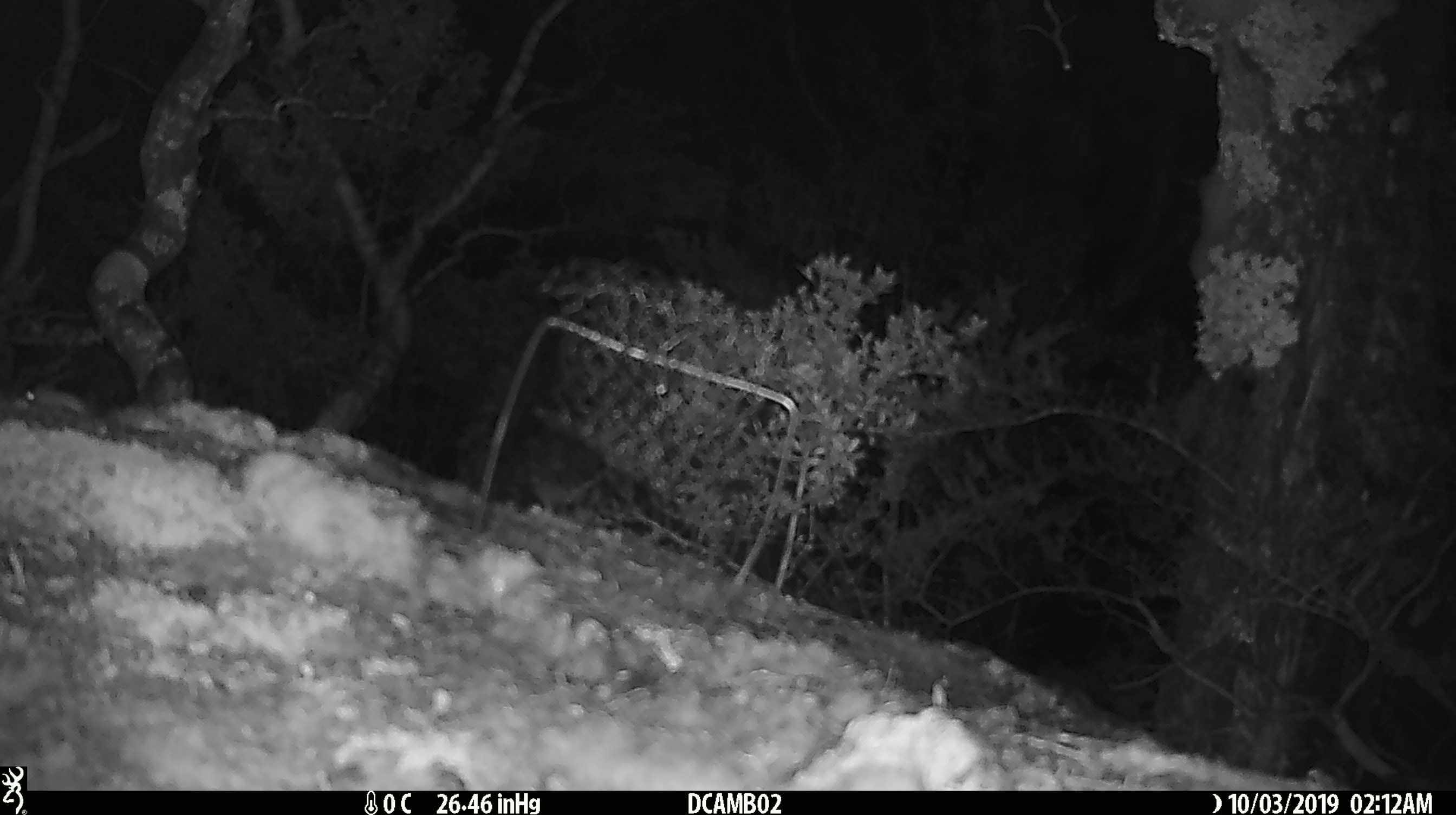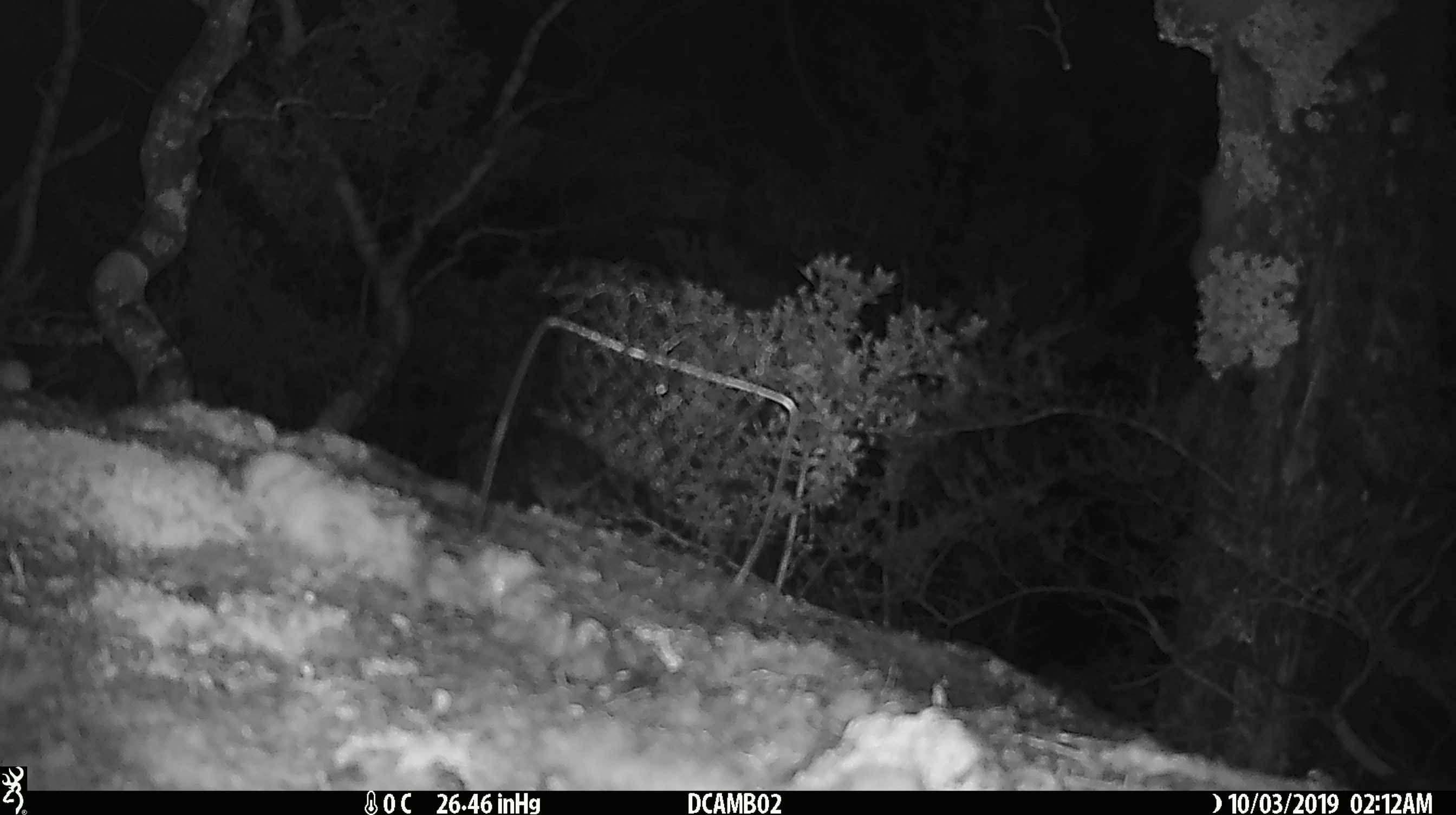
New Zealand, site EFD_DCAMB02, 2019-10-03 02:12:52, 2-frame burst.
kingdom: Animalia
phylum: Chordata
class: Mammalia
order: Rodentia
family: Muridae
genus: Mus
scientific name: Mus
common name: mouse